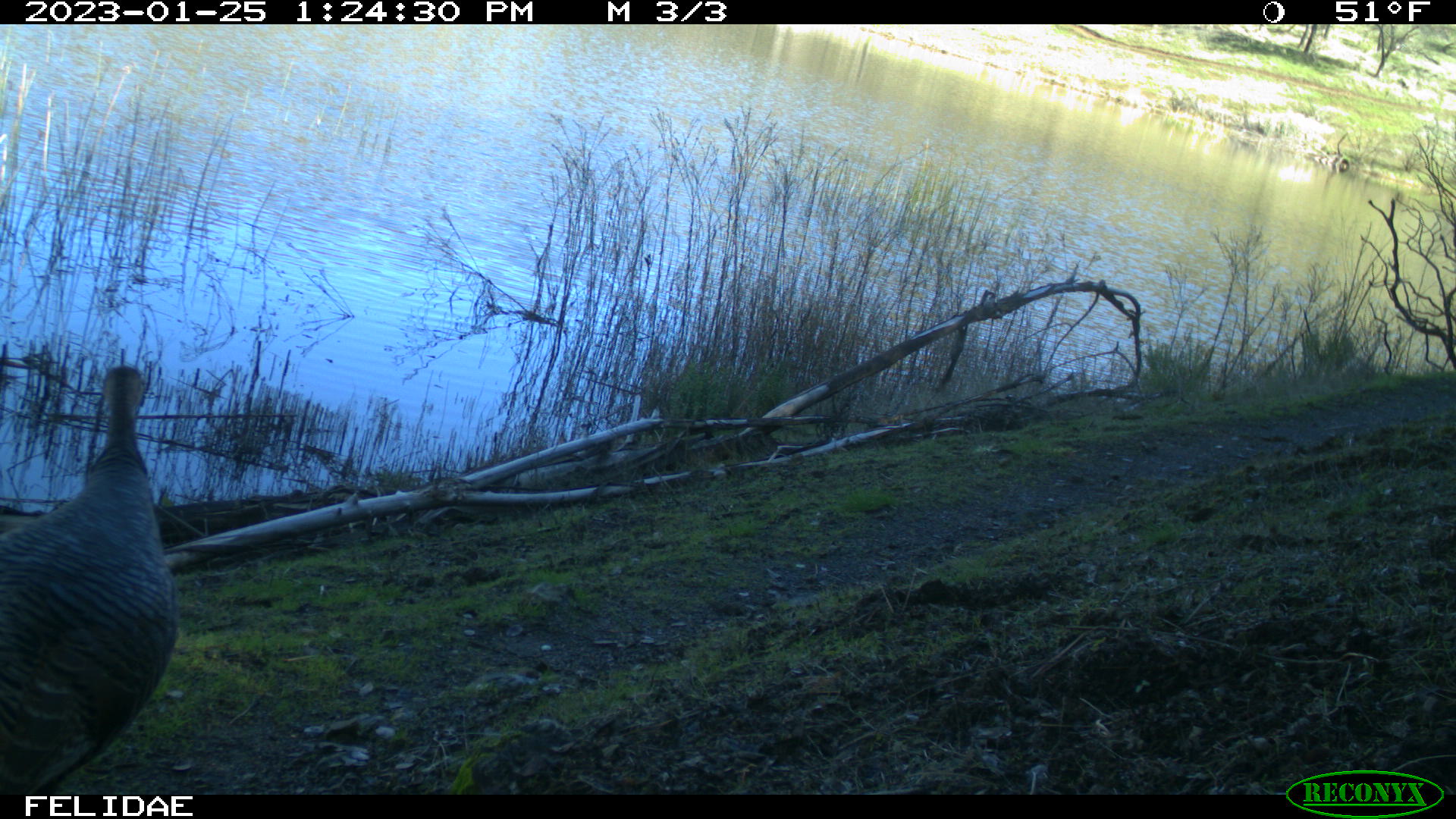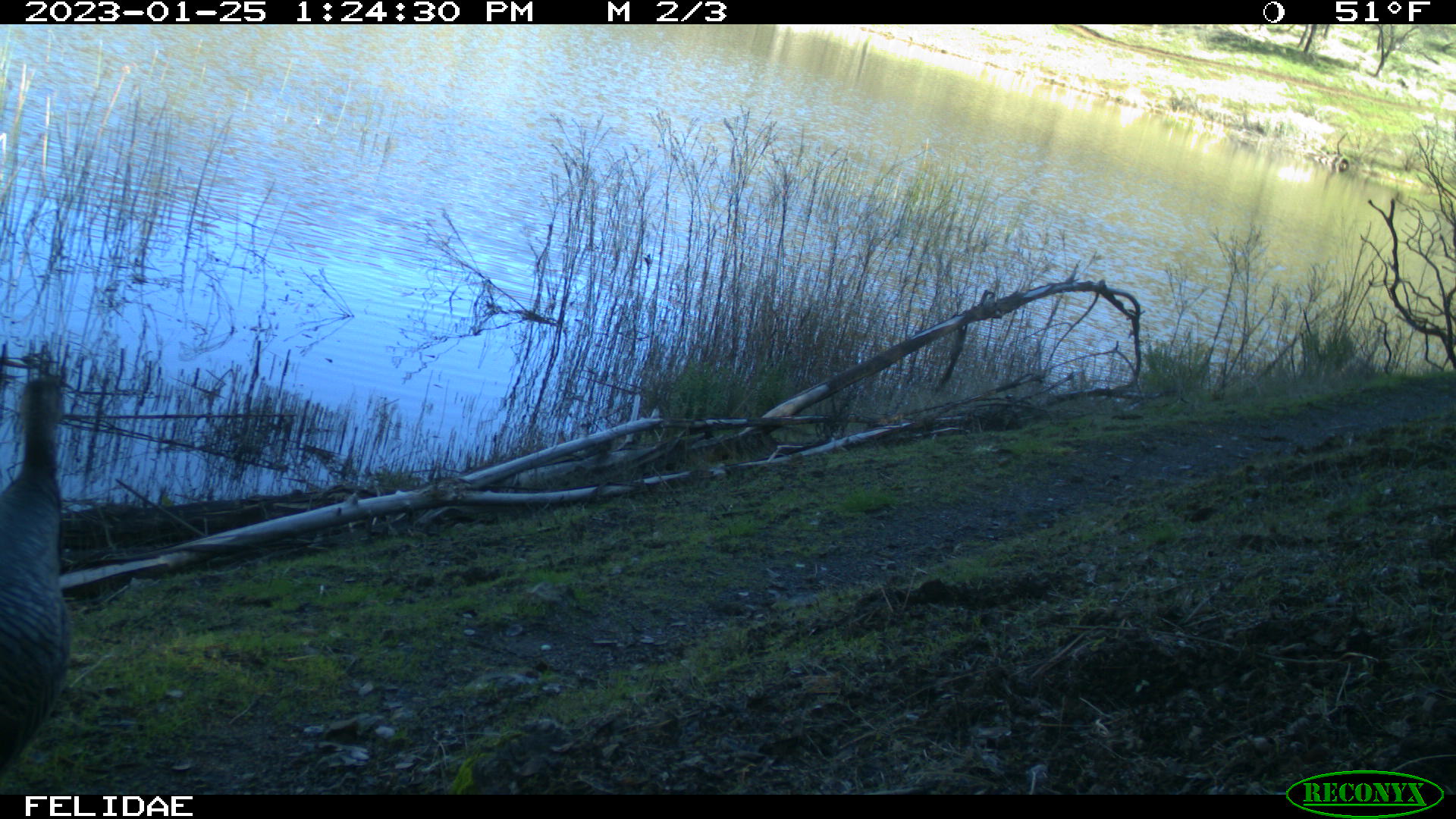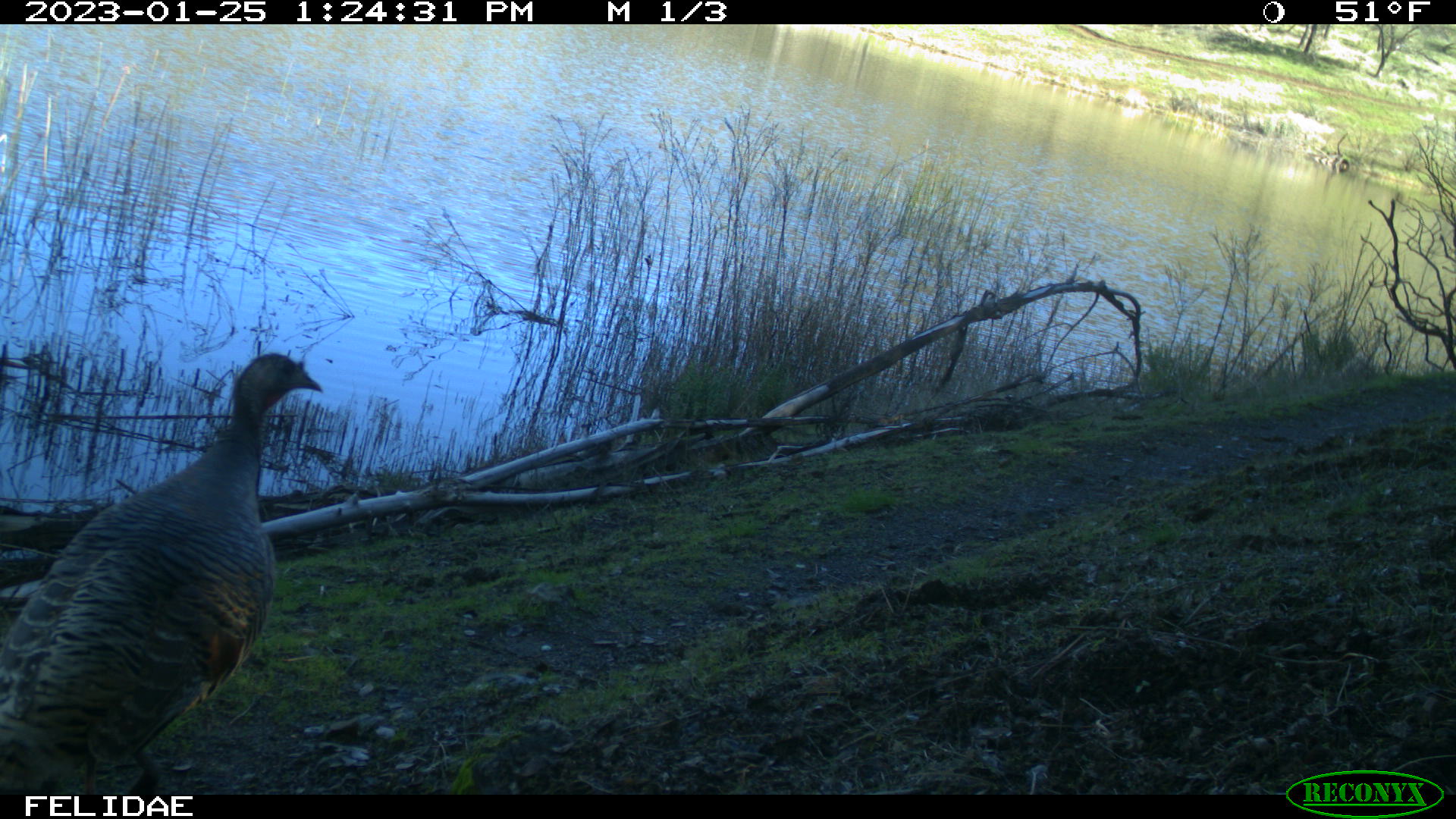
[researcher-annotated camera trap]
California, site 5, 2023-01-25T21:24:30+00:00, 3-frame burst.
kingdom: Animalia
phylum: Chordata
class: Aves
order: Galliformes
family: Phasianidae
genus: Meleagris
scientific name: Meleagris gallopavo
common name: turkey